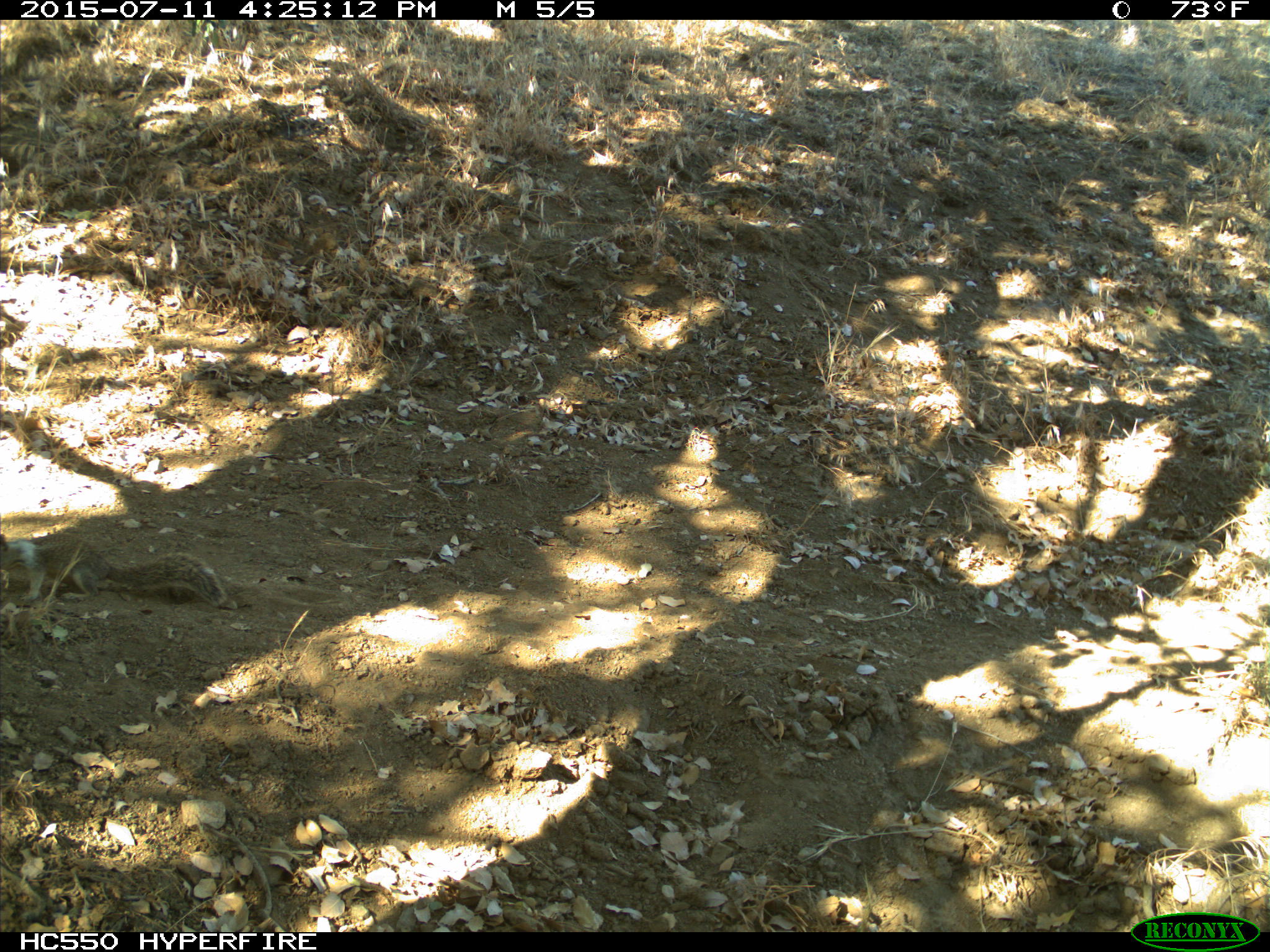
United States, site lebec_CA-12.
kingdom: Animalia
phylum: Chordata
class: Mammalia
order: Rodentia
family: Sciuridae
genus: Otospermophilus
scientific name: Otospermophilus beecheyi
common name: california ground squirrel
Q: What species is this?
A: Otospermophilus beecheyi (california ground squirrel).